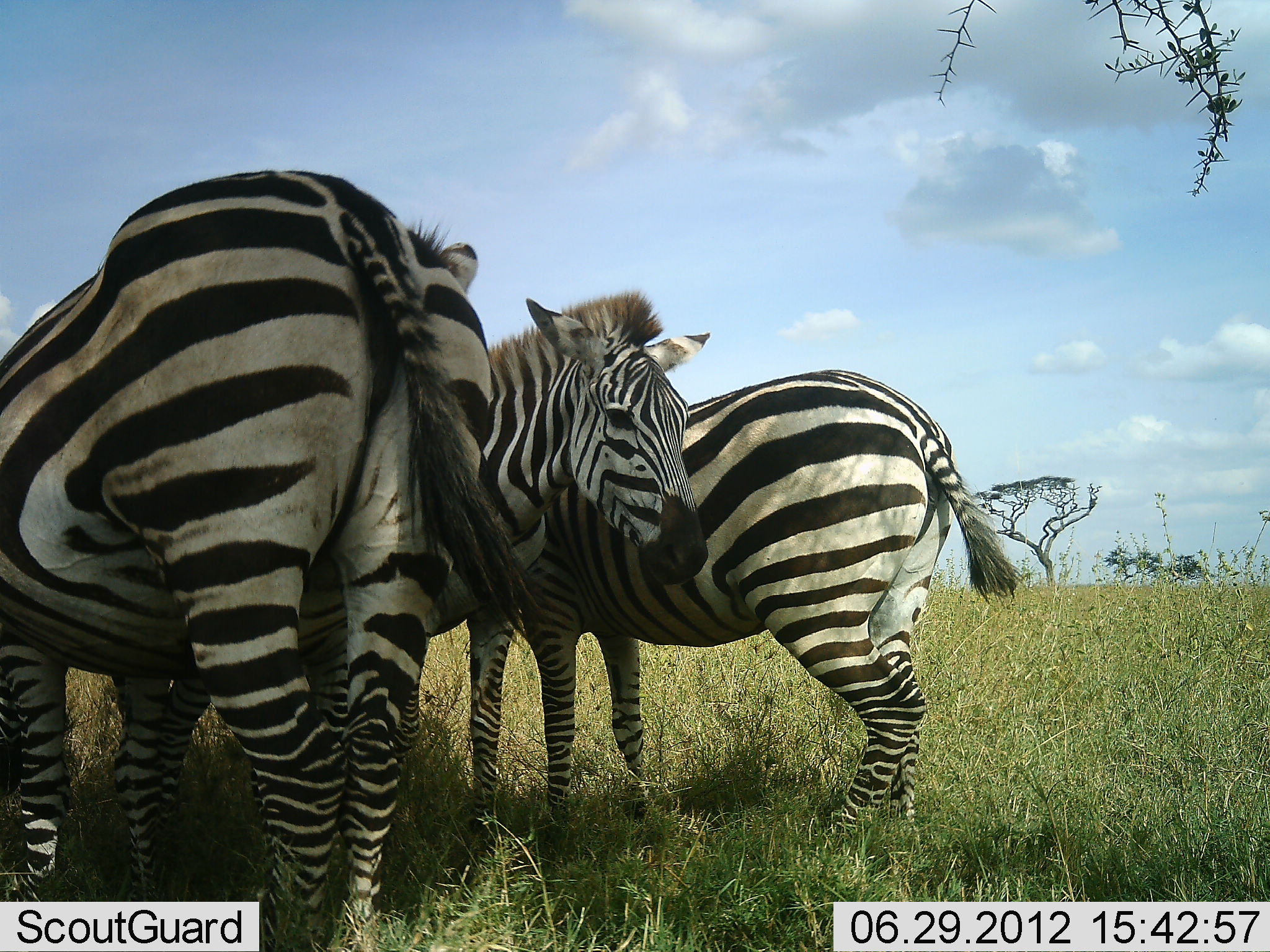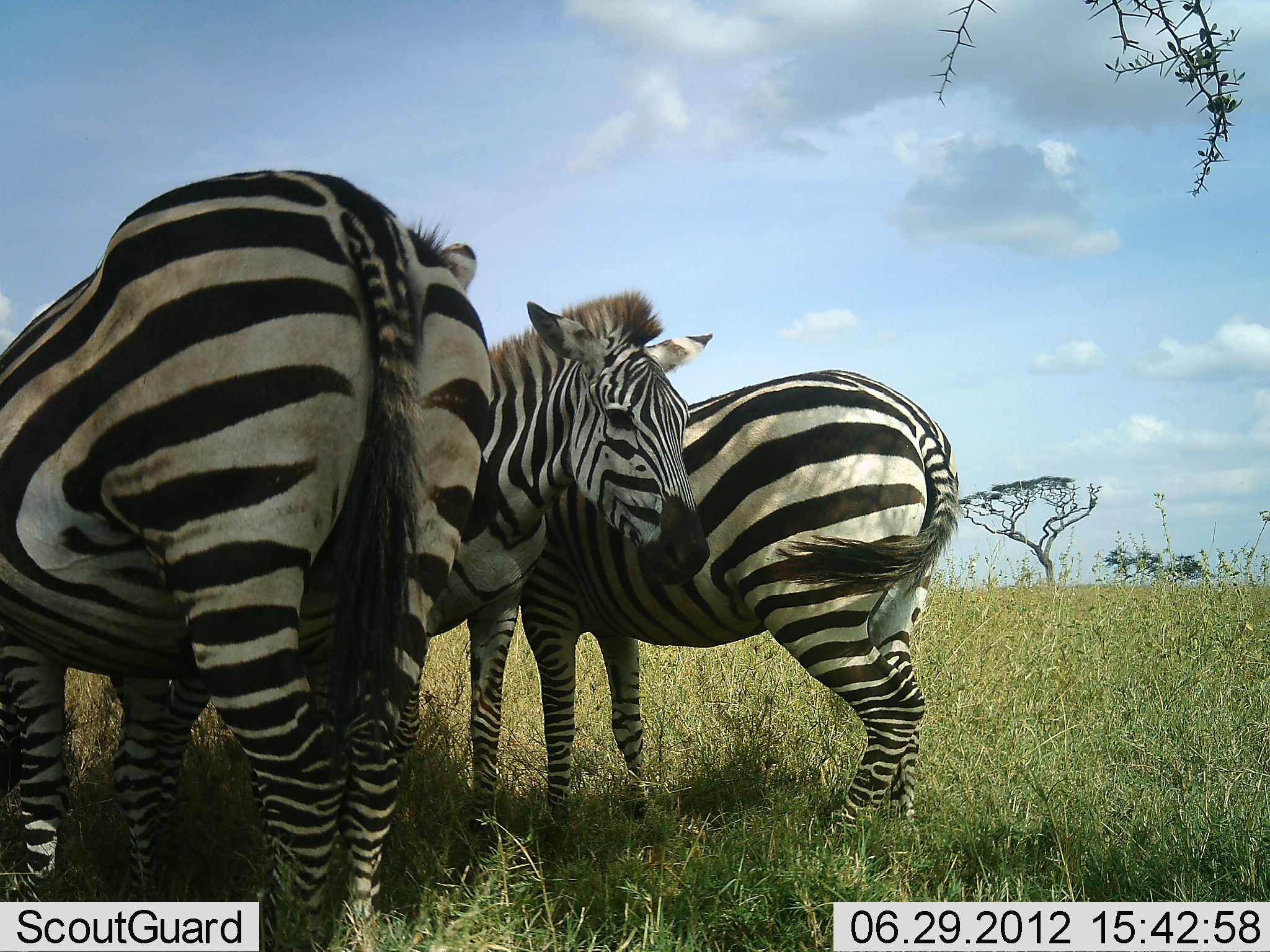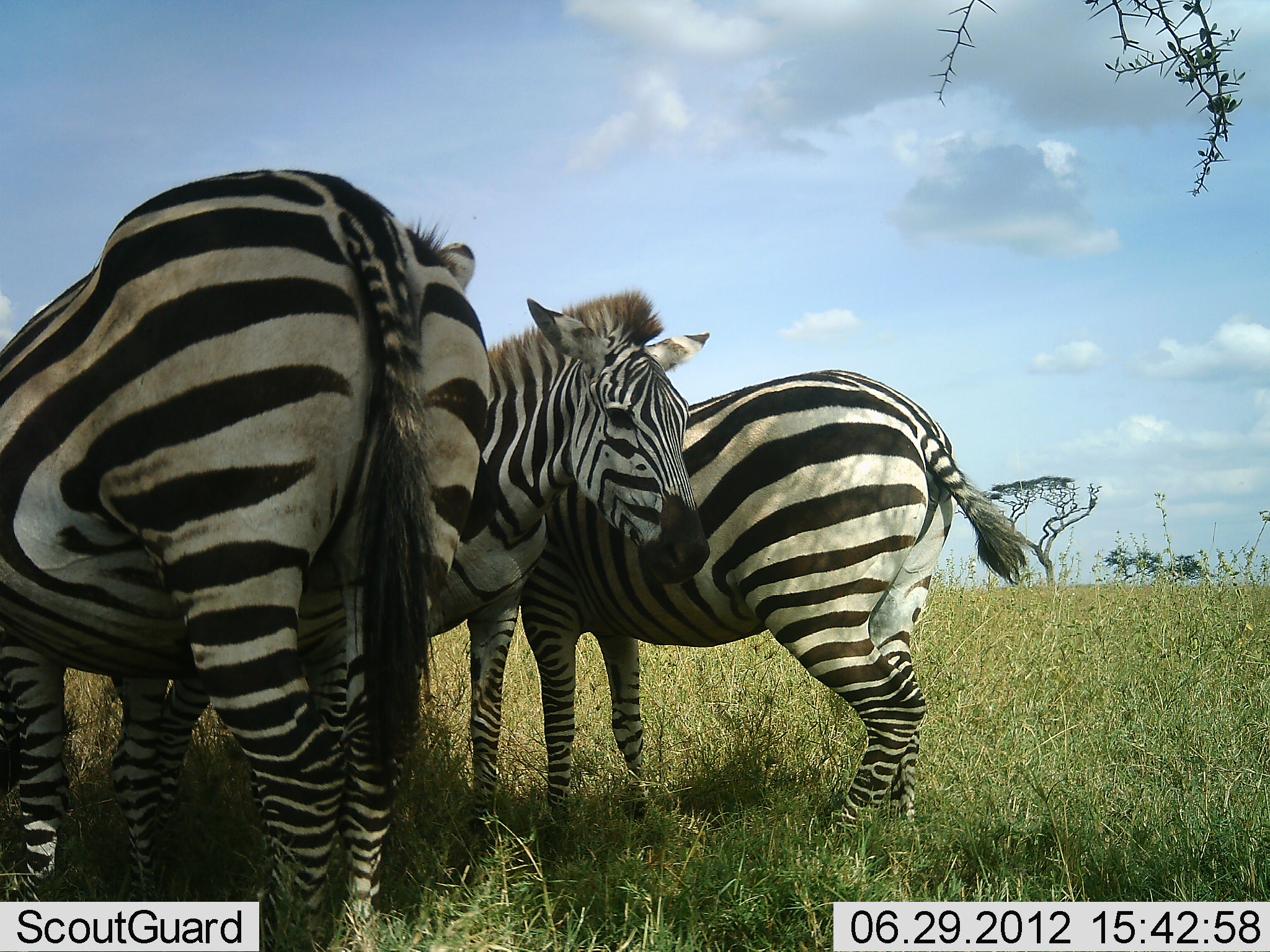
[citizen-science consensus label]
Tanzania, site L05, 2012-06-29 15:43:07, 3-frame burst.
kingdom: Animalia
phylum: Chordata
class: Mammalia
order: Perissodactyla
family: Equidae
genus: Equus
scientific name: Equus quagga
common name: plains zebra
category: zebra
Zebra (plains zebra) (Equus quagga), count 3. Behavior (volunteer vote fractions): standing 100%, resting 10%, moving 0%, interacting 0%. Young present (vote fraction): 10%. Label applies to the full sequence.